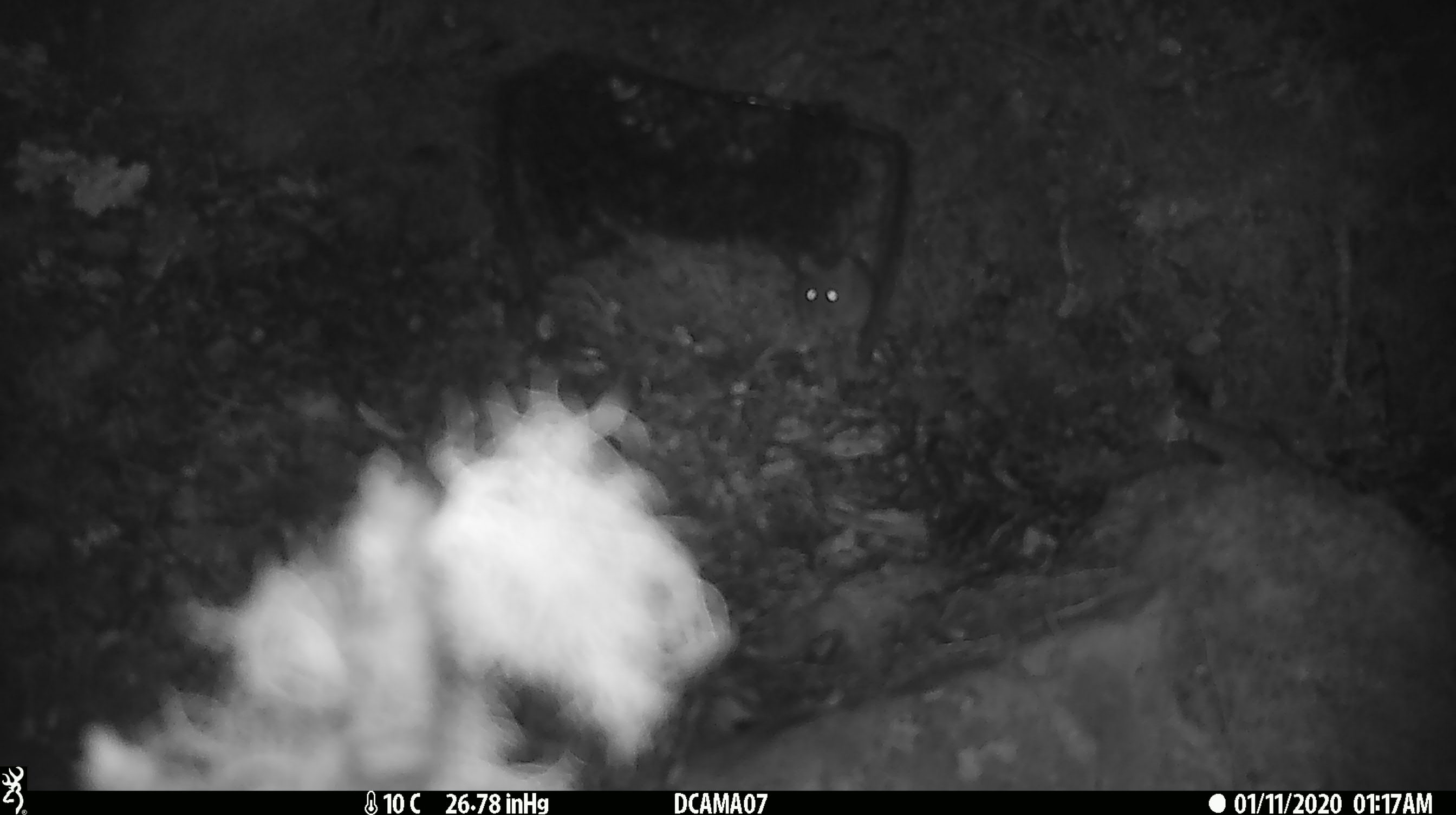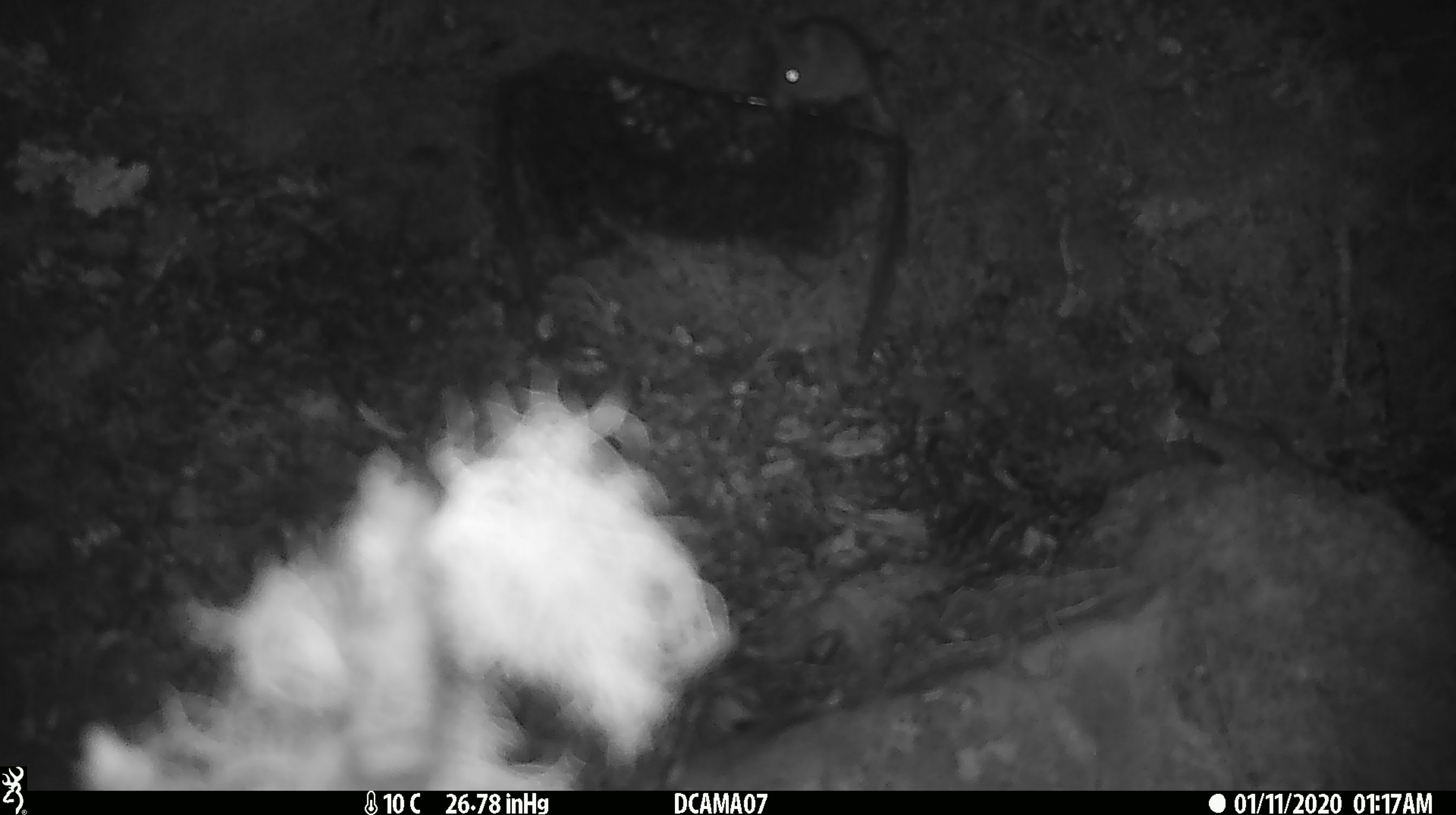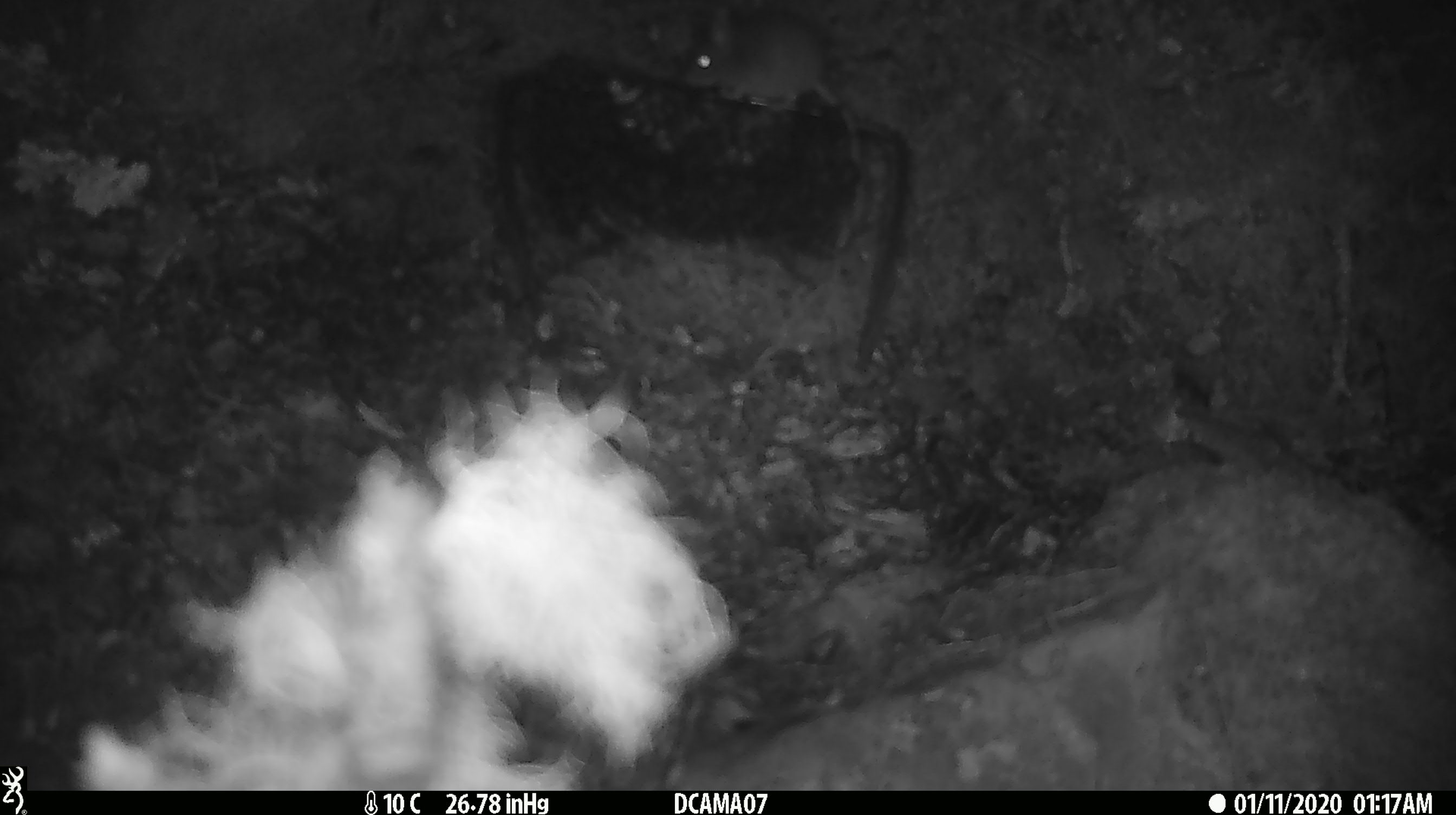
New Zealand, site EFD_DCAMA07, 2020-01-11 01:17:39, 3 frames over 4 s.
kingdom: Animalia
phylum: Chordata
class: Mammalia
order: Rodentia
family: Muridae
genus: Mus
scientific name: Mus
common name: mouse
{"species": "mouse (Mus)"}